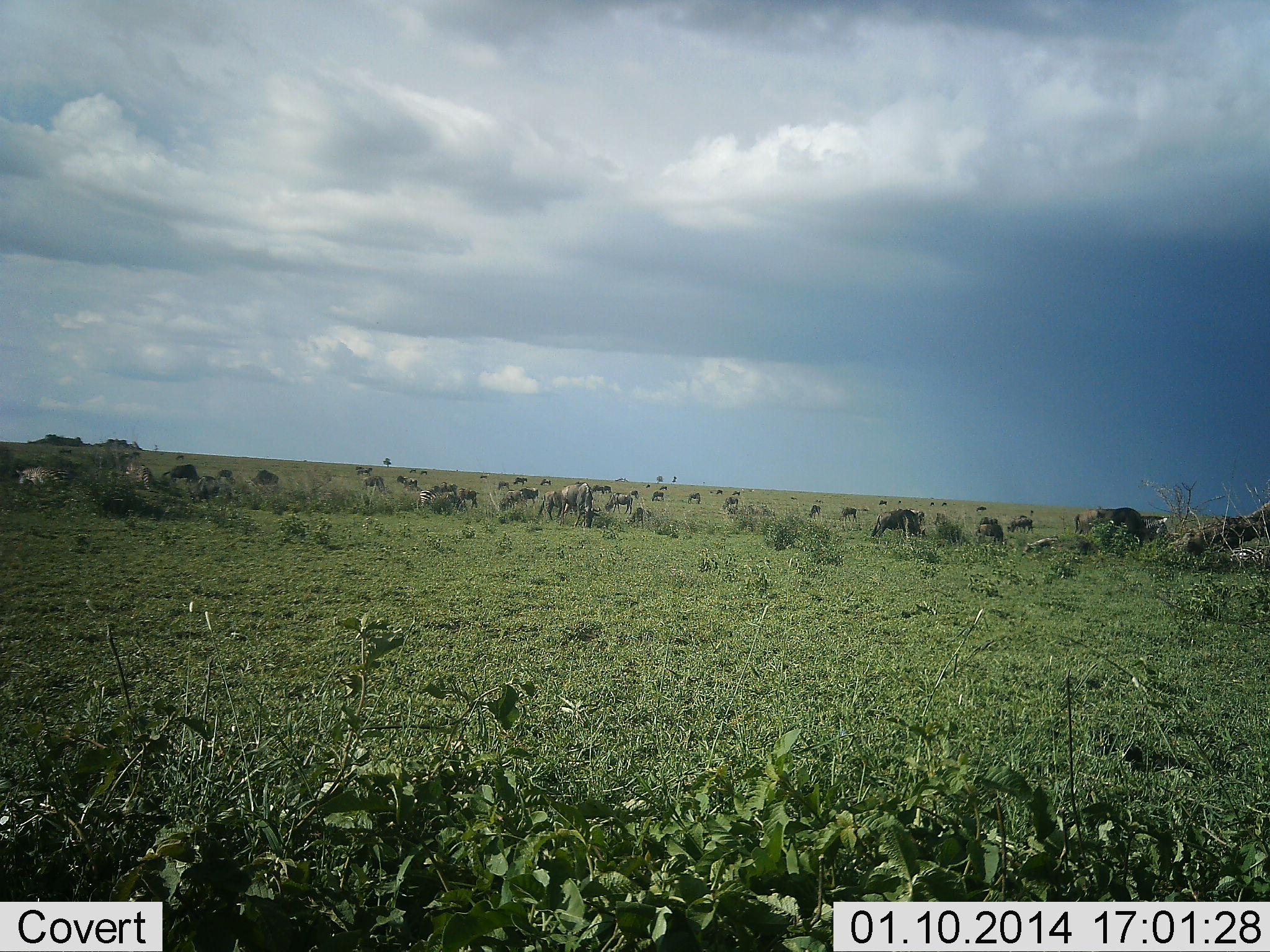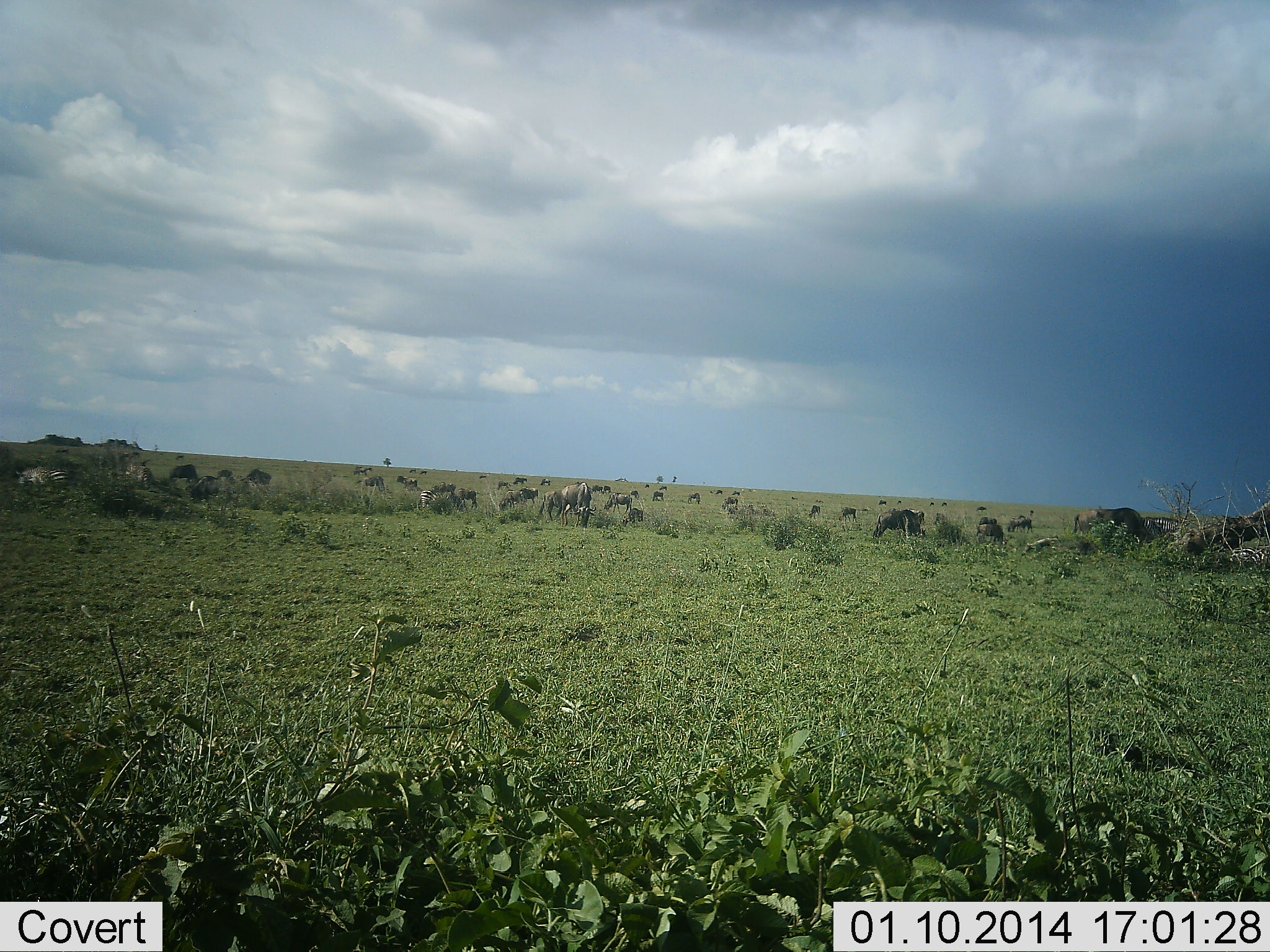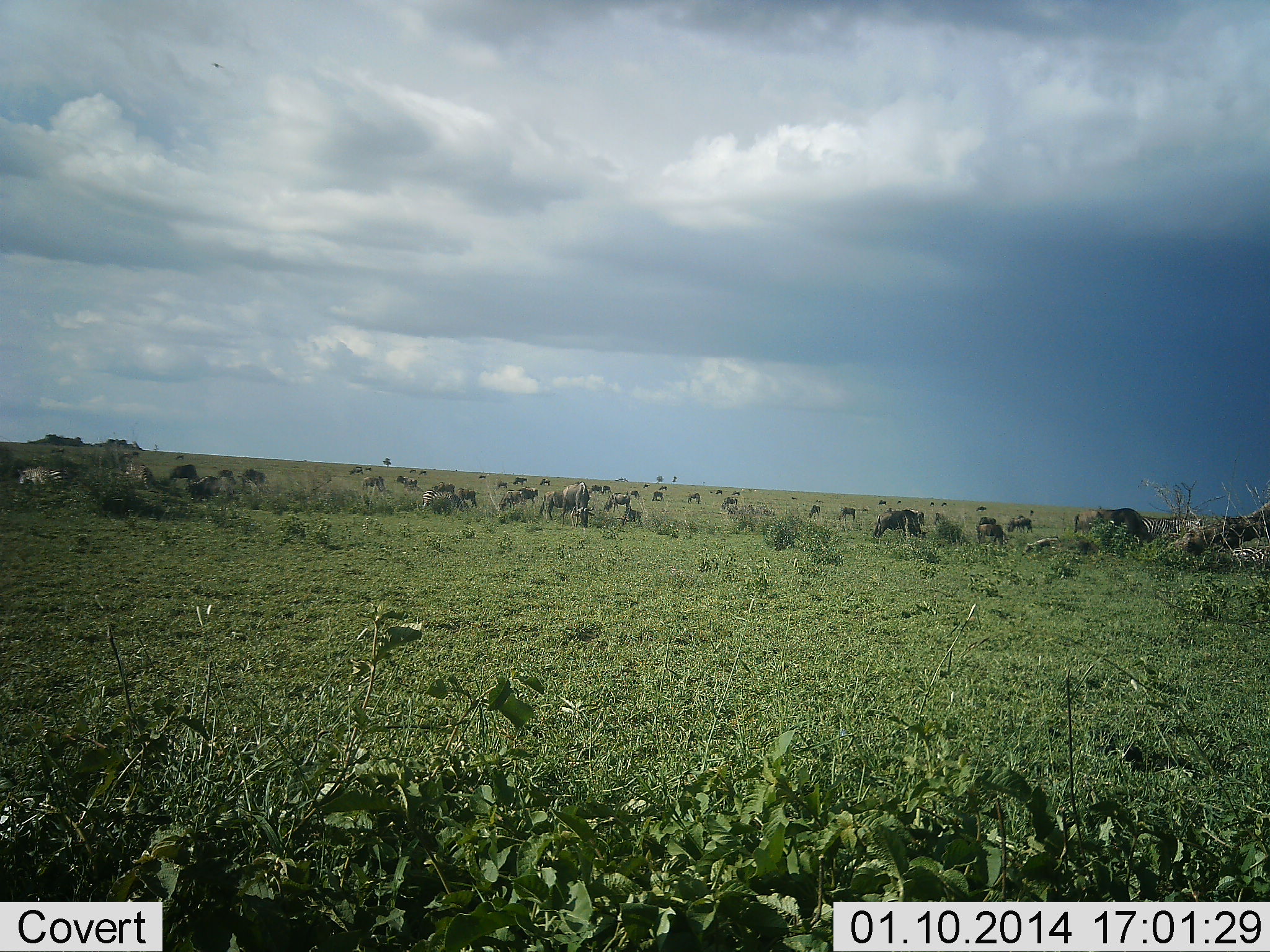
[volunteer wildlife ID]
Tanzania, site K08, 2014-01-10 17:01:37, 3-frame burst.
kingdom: Animalia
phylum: Chordata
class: Mammalia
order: Artiodactyla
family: Bovidae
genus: Connochaetes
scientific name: Connochaetes taurinus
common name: blue wildebeest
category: wildebeest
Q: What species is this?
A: Wildebeest (blue wildebeest) (Connochaetes taurinus).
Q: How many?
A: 11-50.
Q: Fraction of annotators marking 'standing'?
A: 42%.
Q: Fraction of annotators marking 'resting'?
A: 0%.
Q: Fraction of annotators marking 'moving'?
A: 42%.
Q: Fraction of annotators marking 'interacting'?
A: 0%.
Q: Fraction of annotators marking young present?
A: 0%.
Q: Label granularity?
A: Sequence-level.